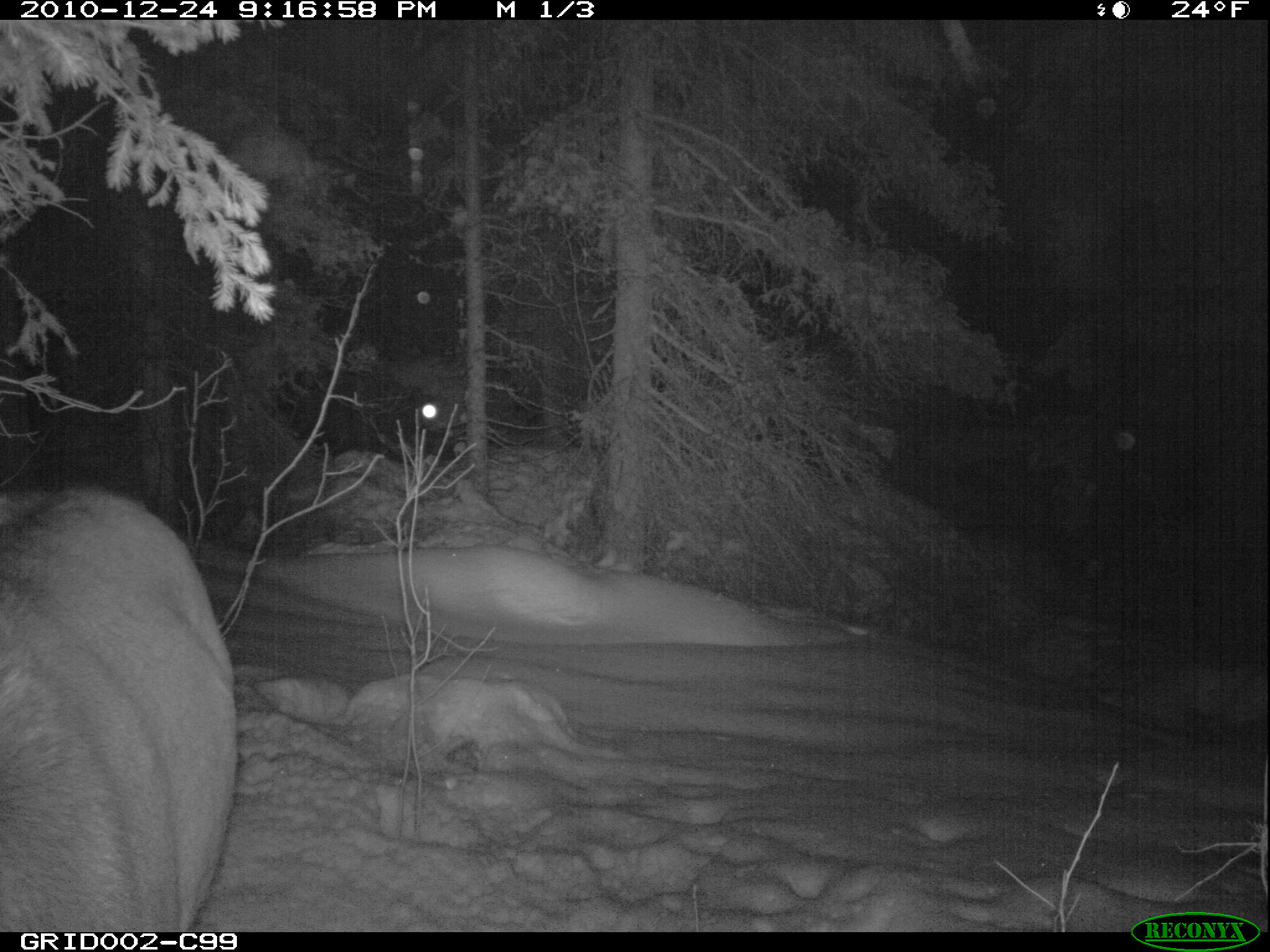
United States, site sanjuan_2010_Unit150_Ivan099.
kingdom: Animalia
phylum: Chordata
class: Mammalia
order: Artiodactyla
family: Cervidae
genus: Cervus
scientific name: Cervus elaphus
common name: red deer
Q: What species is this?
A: Cervus elaphus (red deer).